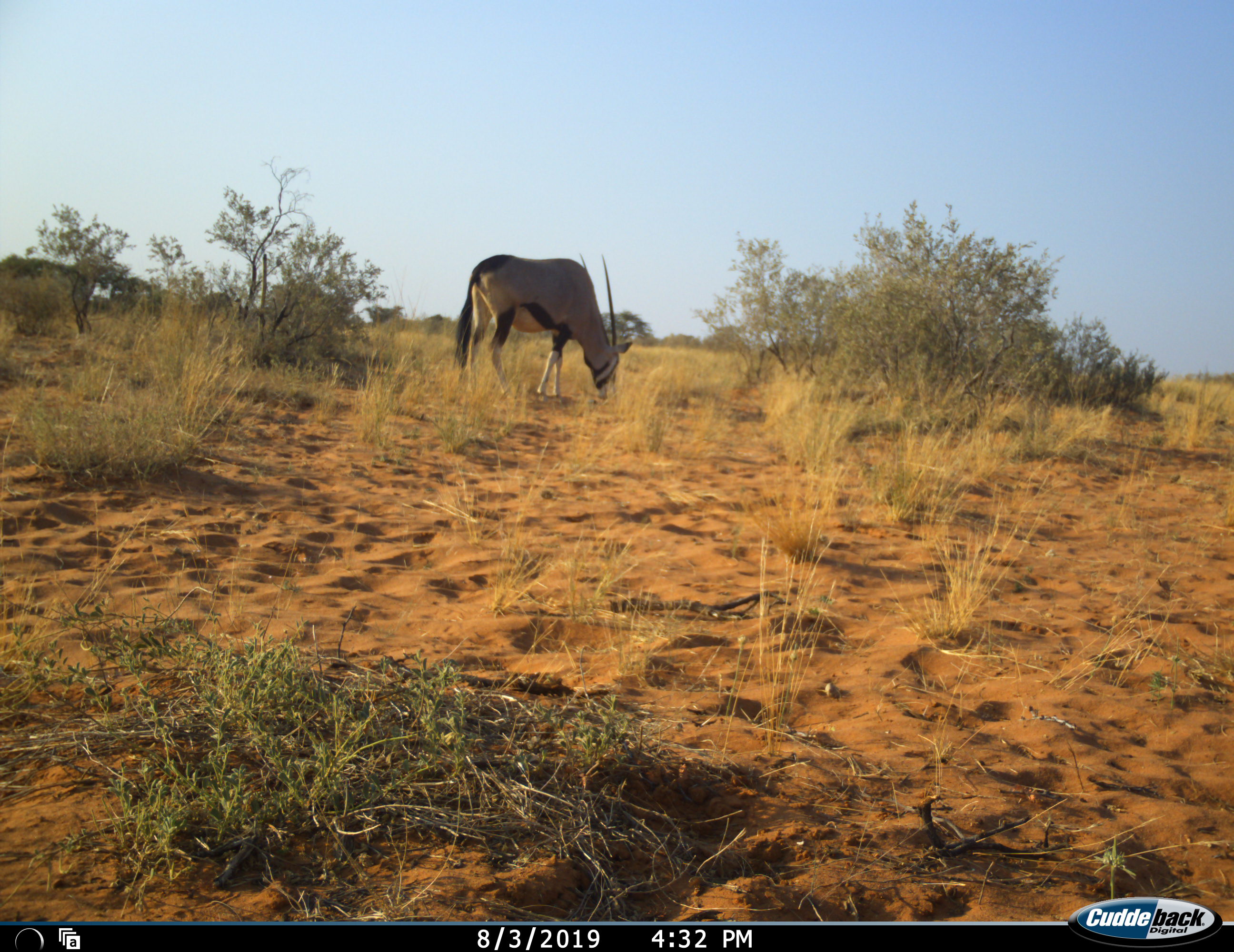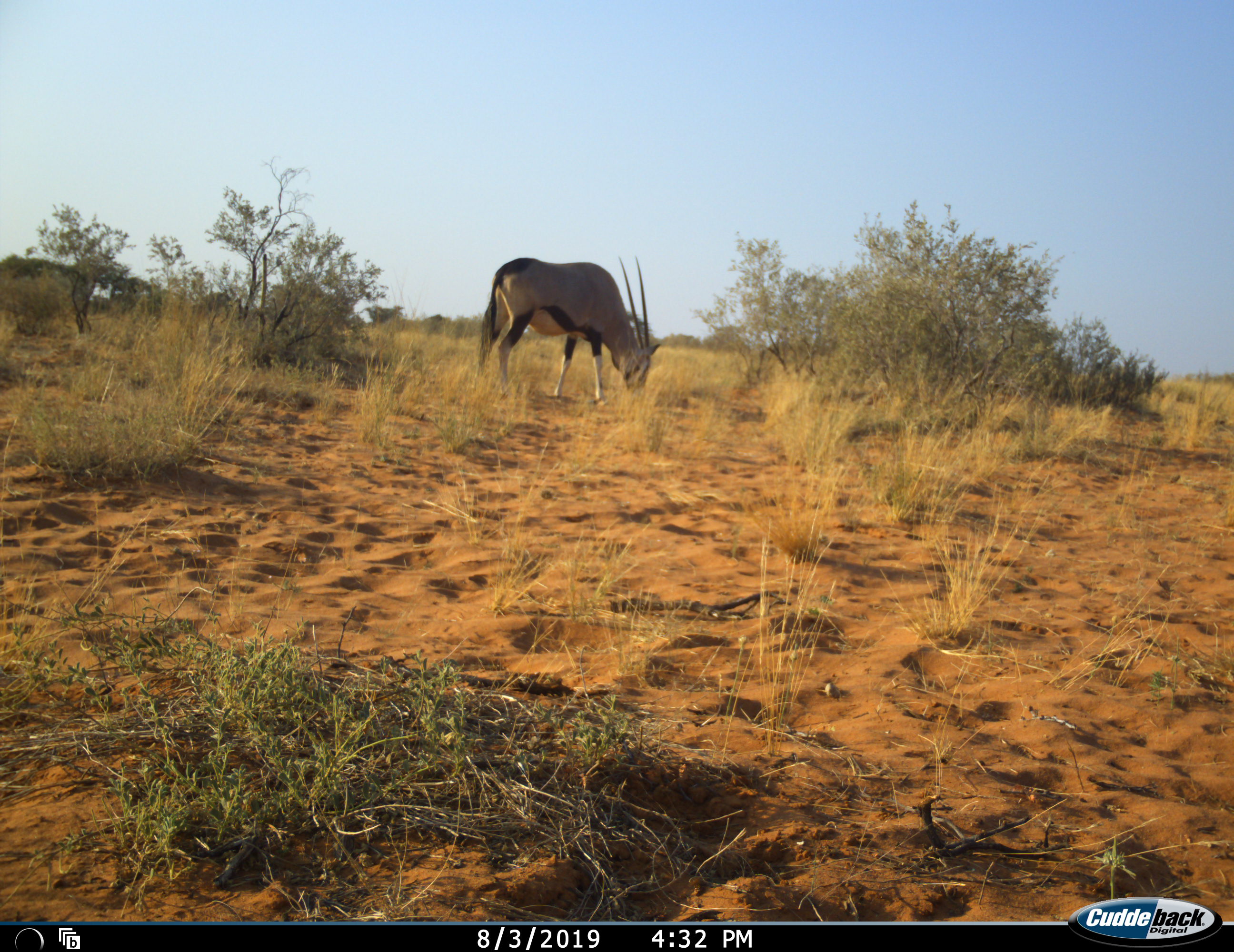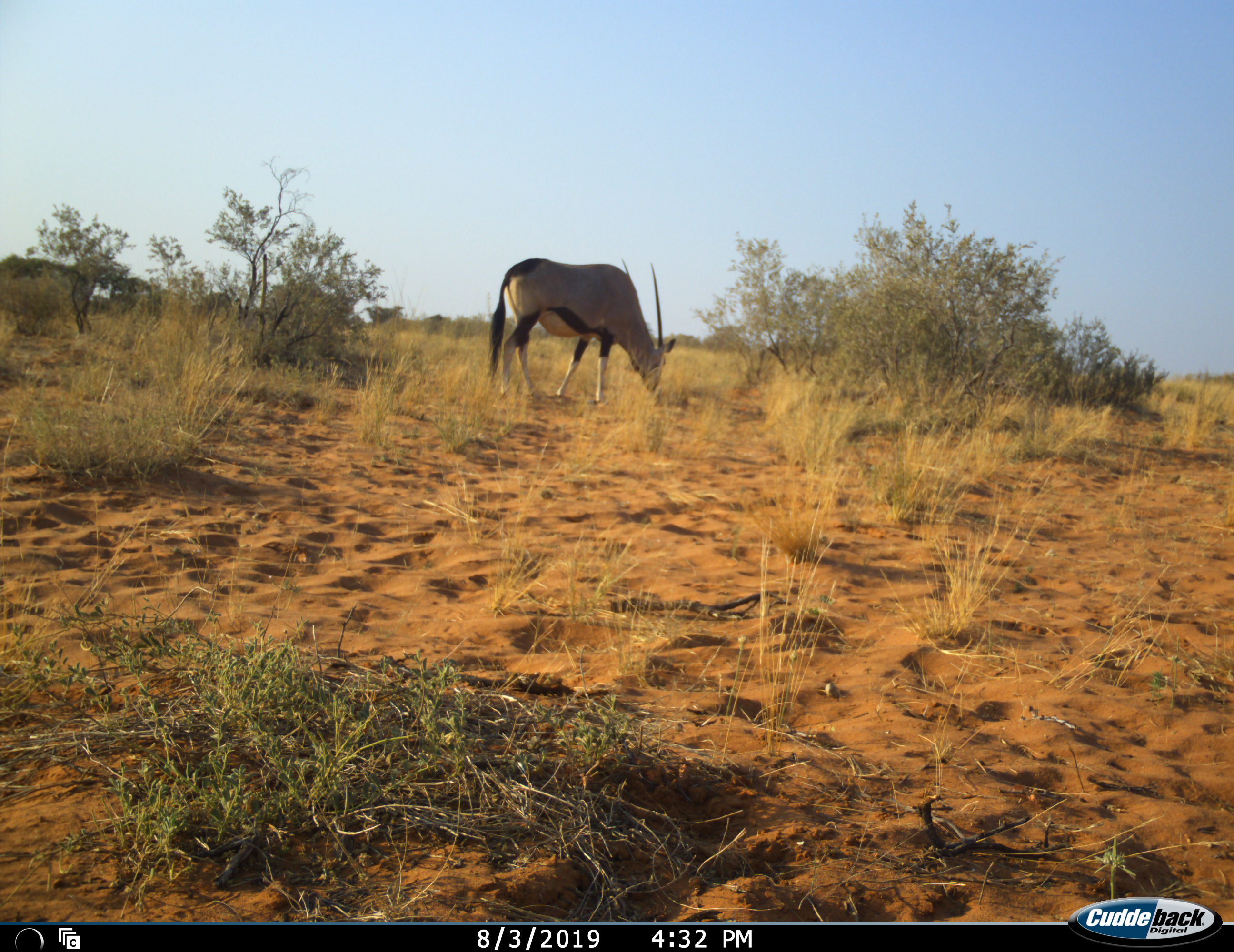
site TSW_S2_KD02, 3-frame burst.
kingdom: Animalia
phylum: Chordata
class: Mammalia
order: Artiodactyla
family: Bovidae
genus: Oryx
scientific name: Oryx gazella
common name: gemsbok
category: oryx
Oryx (gemsbok) (Oryx gazella), count 1. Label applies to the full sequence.